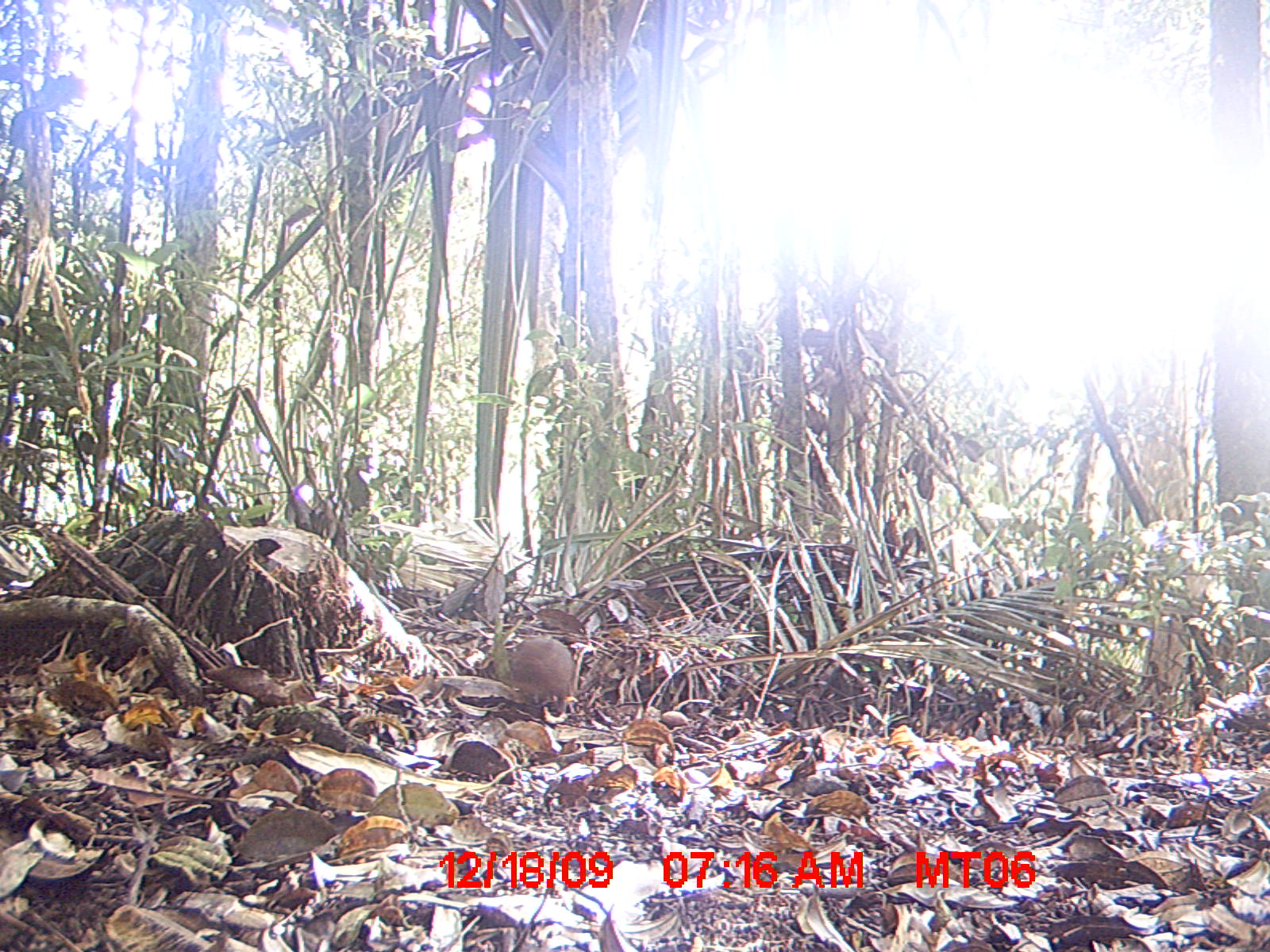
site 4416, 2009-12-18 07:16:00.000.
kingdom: Animalia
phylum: Chordata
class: Mammalia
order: Rodentia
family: Nesomyidae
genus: Hypogeomys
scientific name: Hypogeomys antimena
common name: malagasy giant rat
Hypogeomys antimena (malagasy giant rat), count 1.